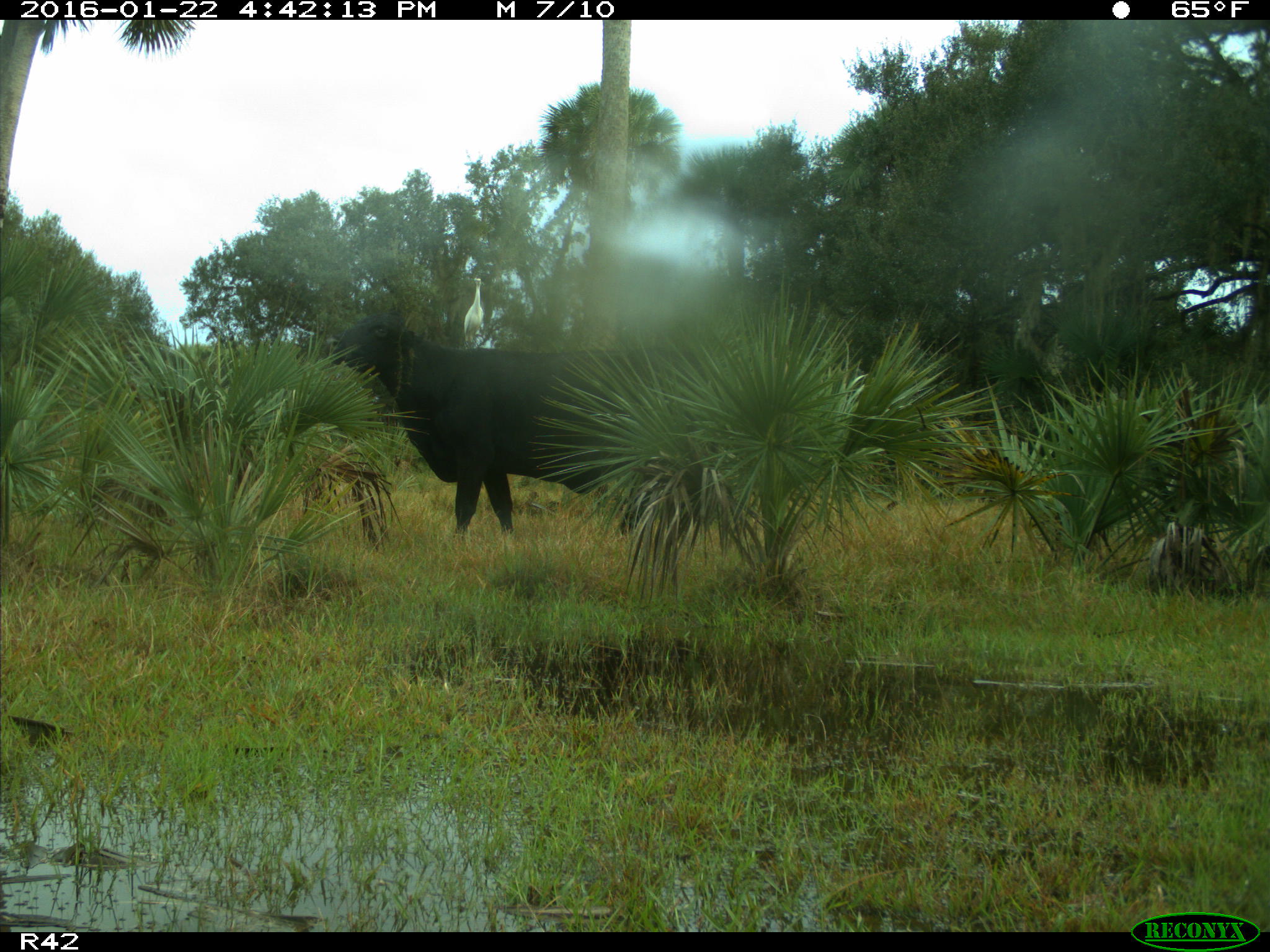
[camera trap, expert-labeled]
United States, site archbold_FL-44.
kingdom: Animalia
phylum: Chordata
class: Mammalia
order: Artiodactyla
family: Bovidae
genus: Bos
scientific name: Bos taurus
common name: domestic cow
Bos taurus (domestic cow).